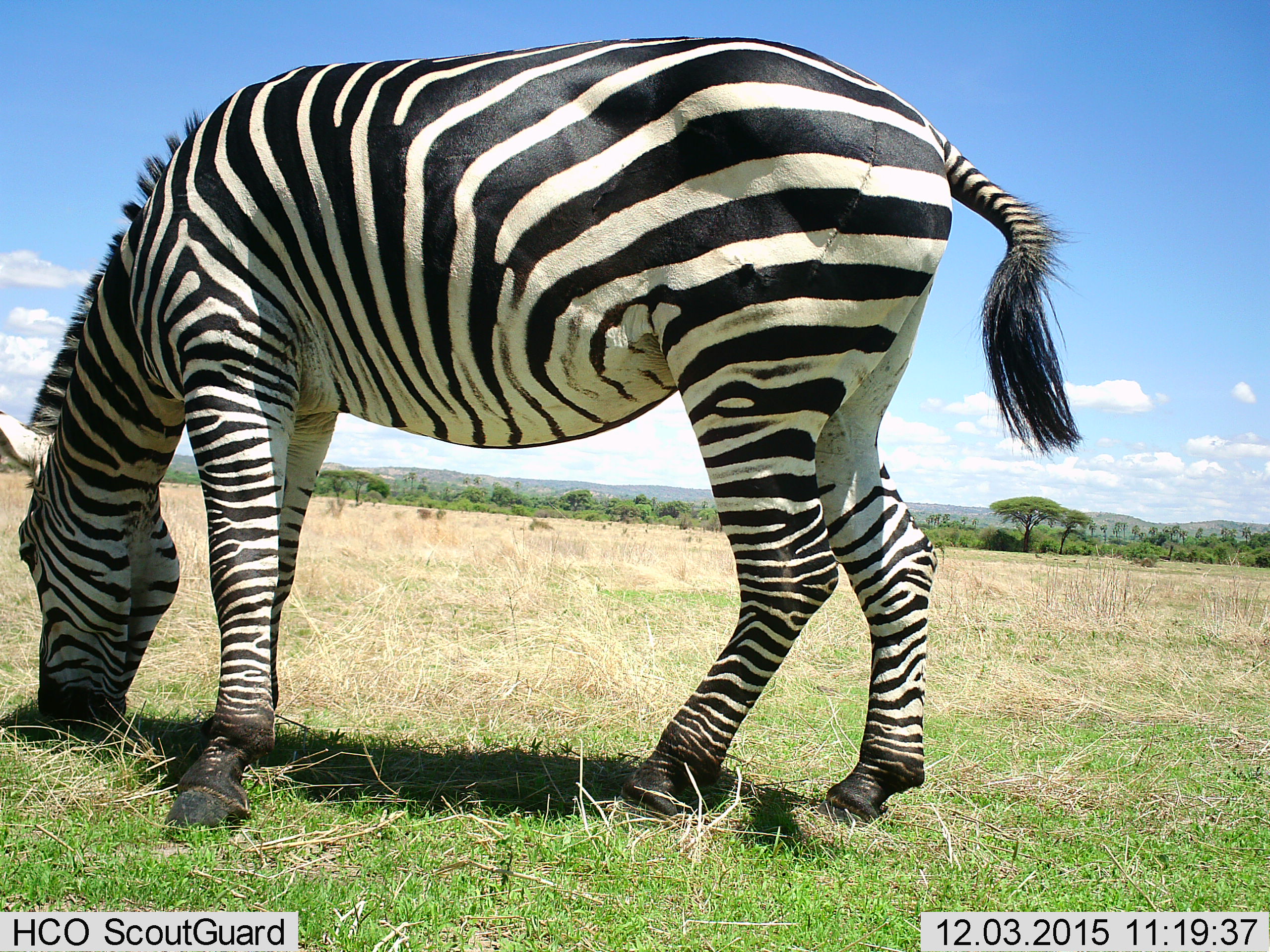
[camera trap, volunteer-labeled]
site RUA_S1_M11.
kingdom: Animalia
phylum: Chordata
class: Mammalia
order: Perissodactyla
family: Equidae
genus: Equus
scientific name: Equus quagga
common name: plains zebra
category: zebraplains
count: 1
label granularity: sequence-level